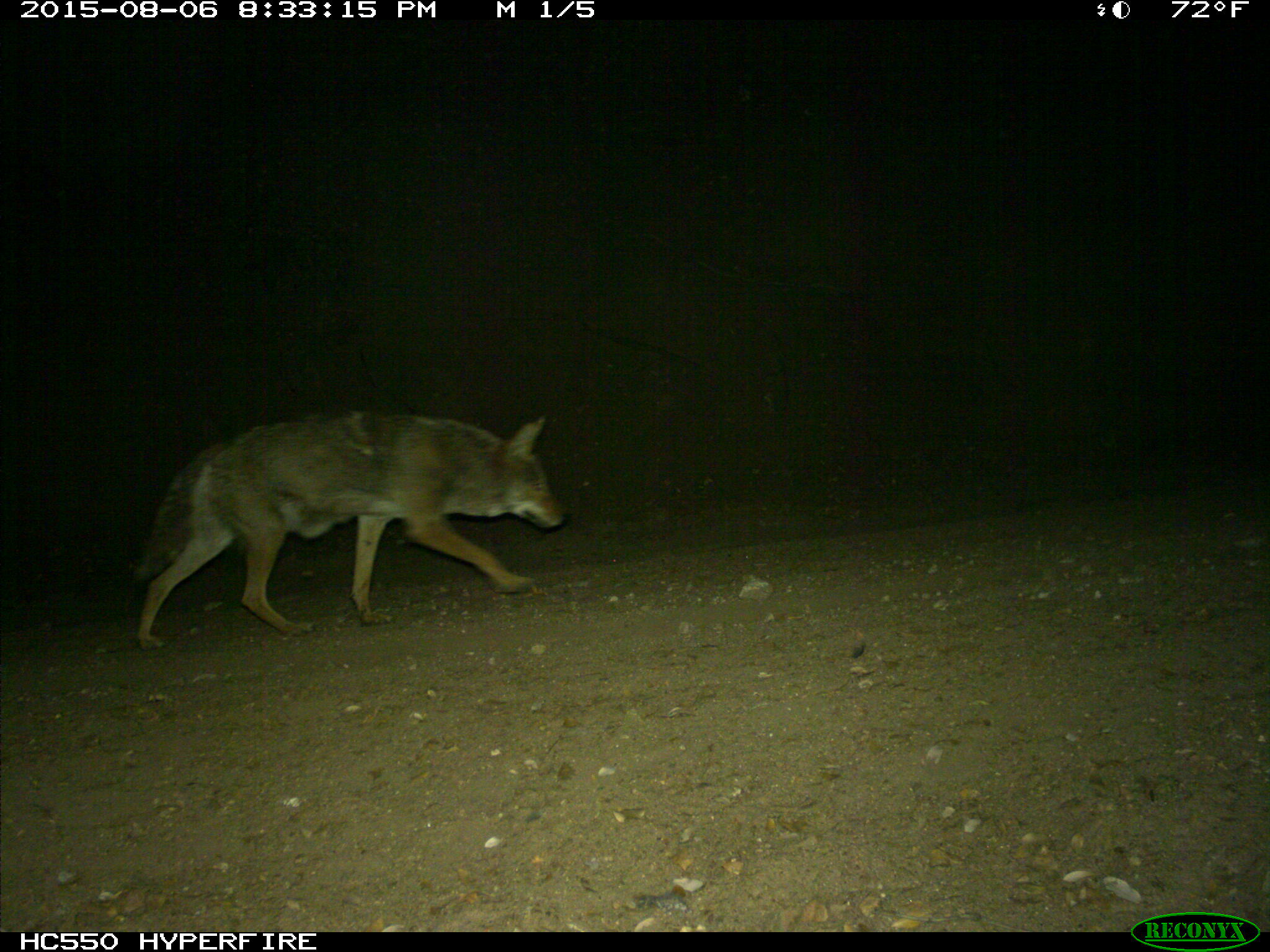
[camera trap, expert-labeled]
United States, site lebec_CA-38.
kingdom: Animalia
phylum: Chordata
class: Mammalia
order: Carnivora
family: Canidae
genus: Canis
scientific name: Canis latrans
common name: coyote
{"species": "Canis latrans (coyote)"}